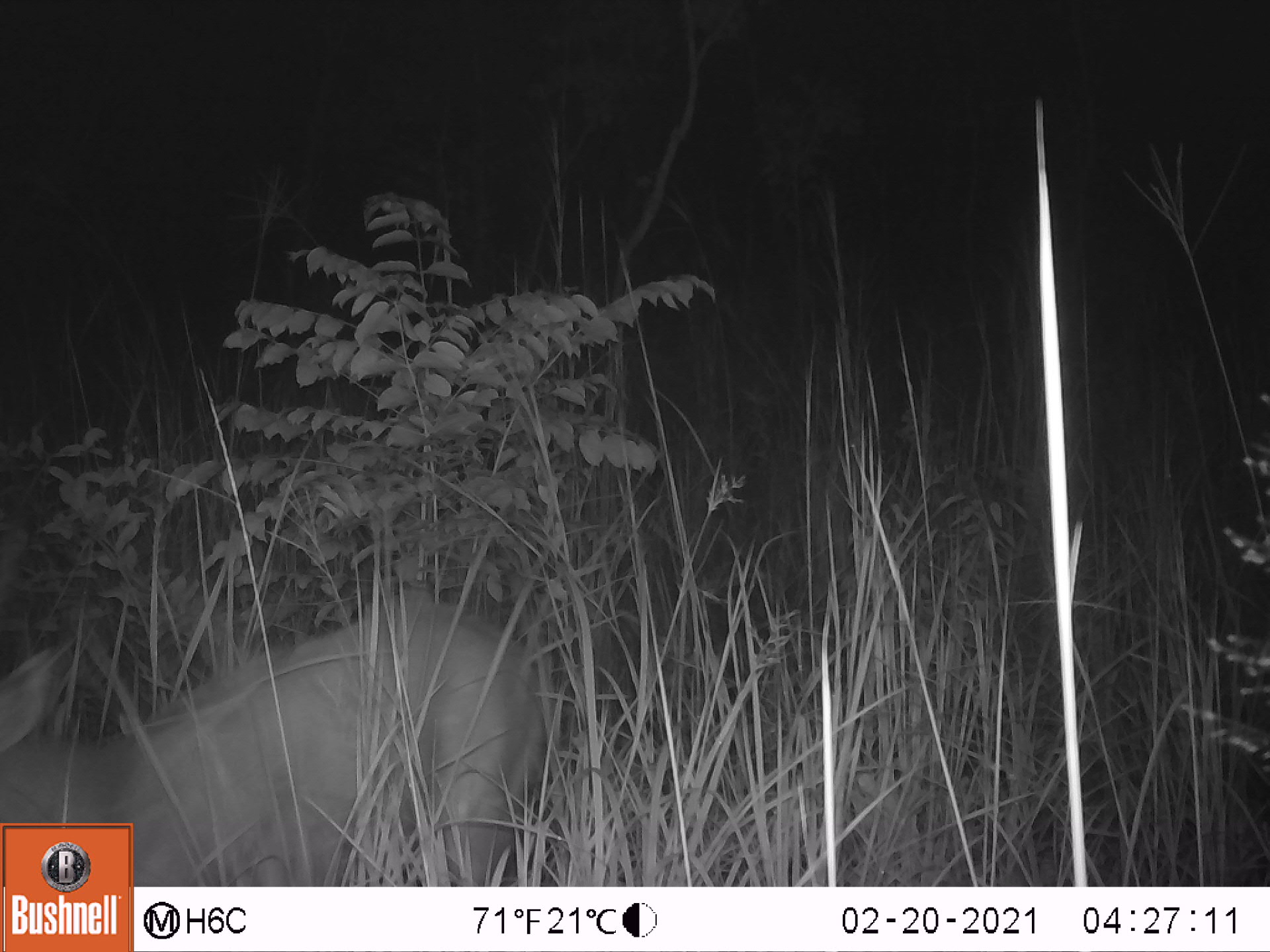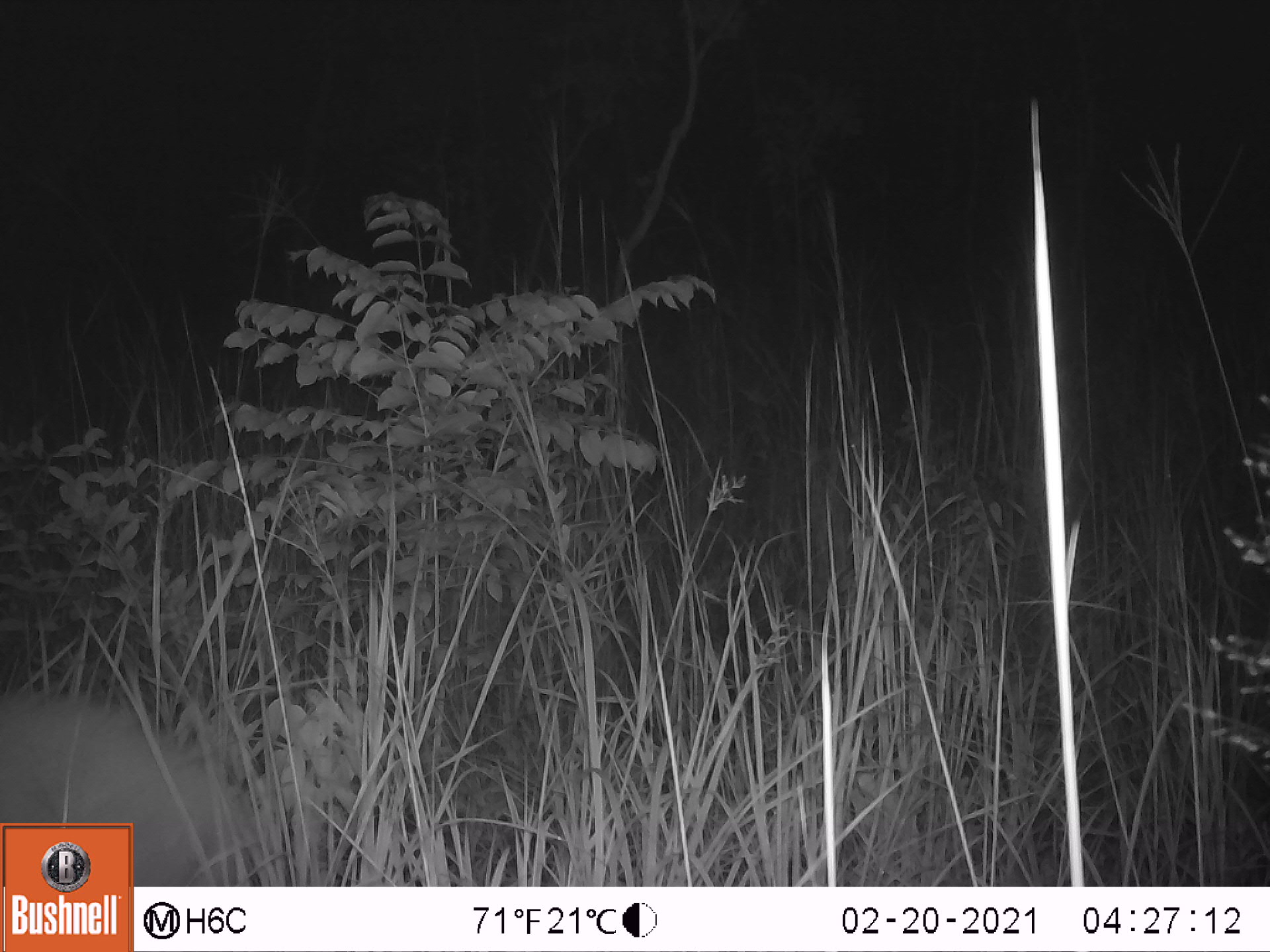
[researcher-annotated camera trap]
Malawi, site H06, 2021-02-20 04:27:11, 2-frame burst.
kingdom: Animalia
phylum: Chordata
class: Mammalia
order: Artiodactyla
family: Bovidae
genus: Tragelaphus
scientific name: Tragelaphus sylvaticus sylvaticus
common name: cape bushbuck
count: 1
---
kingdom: Animalia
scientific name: Animalia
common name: other animal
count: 1